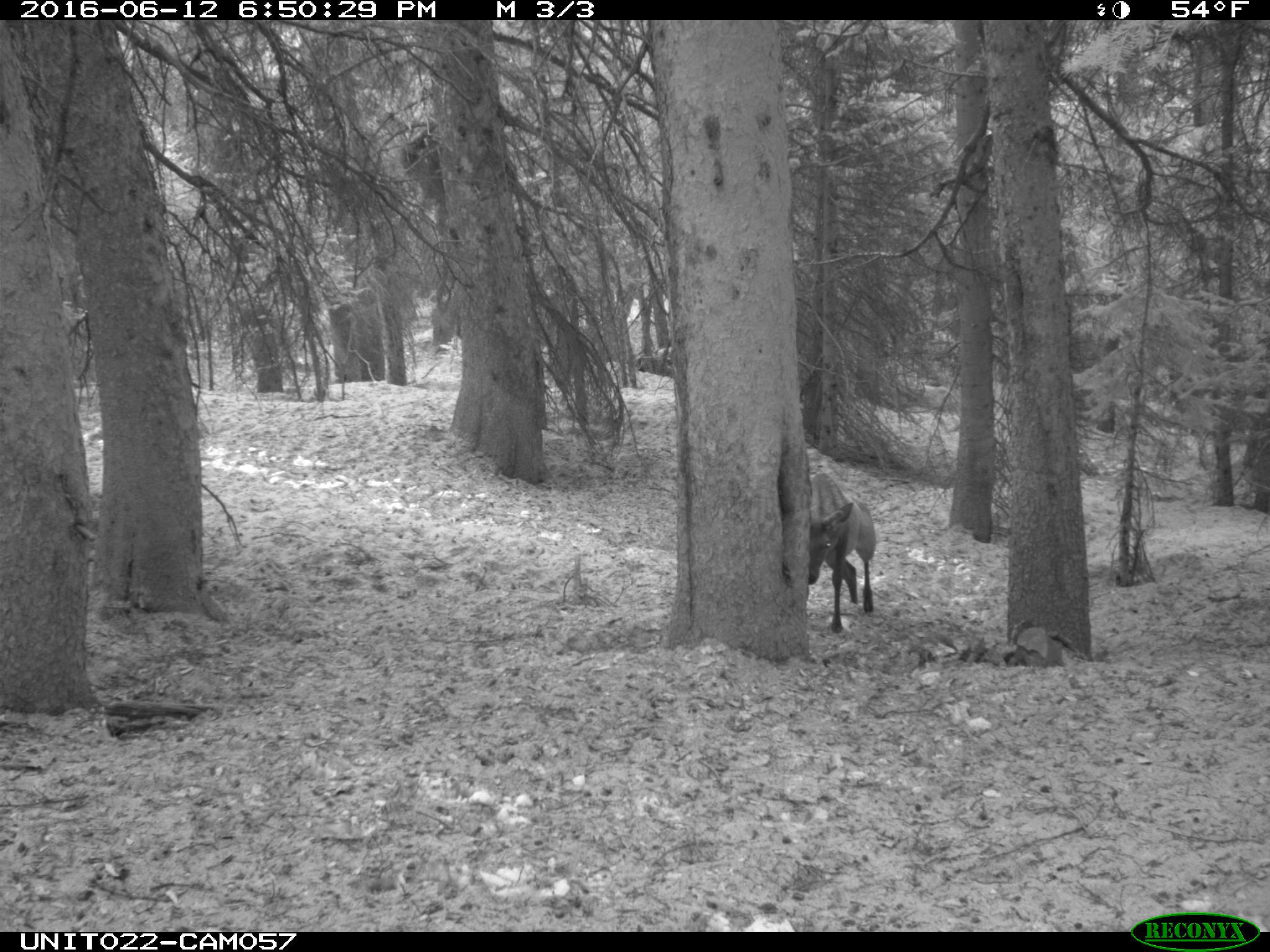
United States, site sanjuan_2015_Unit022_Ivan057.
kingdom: Animalia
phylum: Chordata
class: Mammalia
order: Artiodactyla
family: Cervidae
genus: Cervus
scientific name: Cervus elaphus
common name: red deer